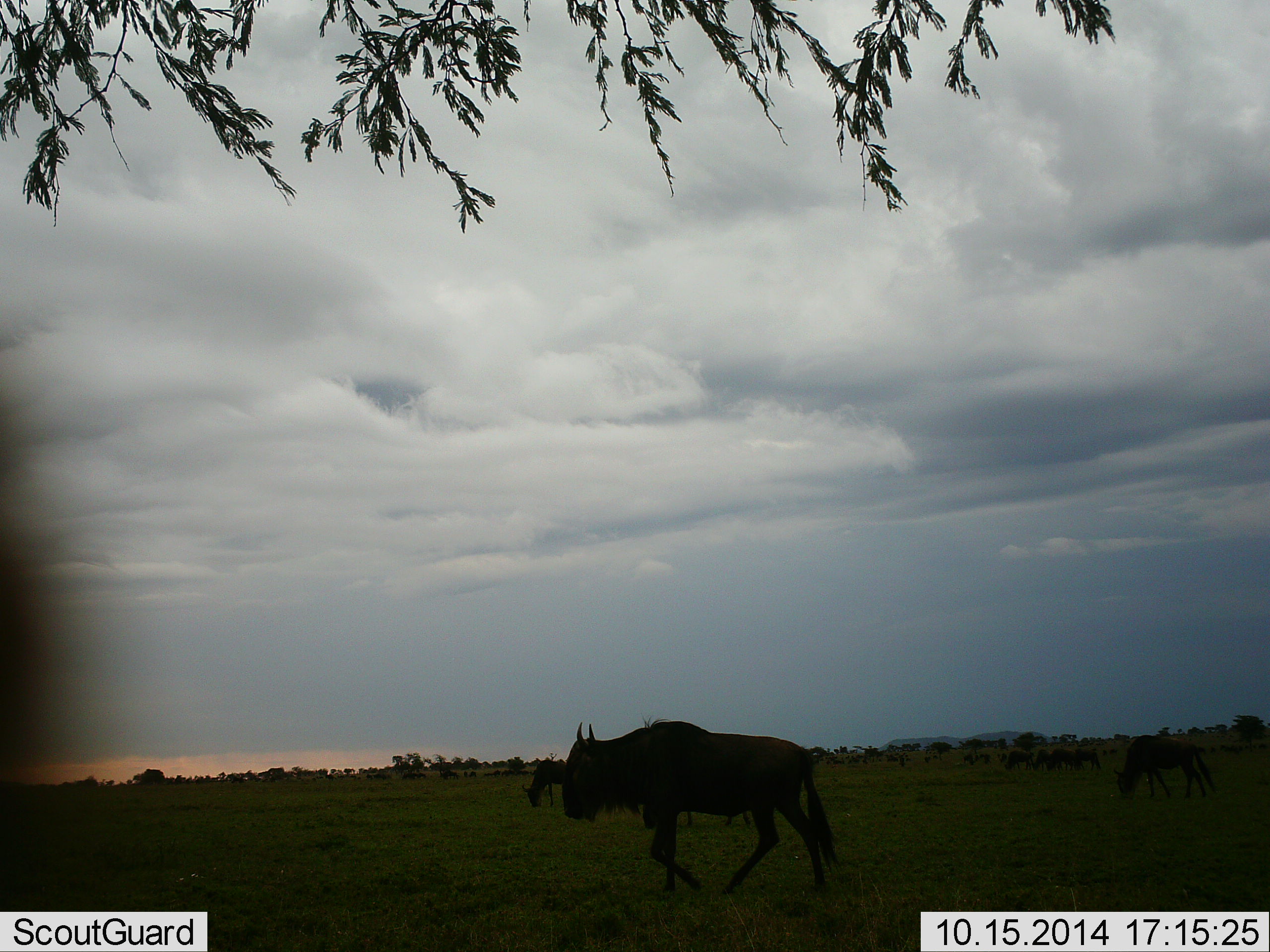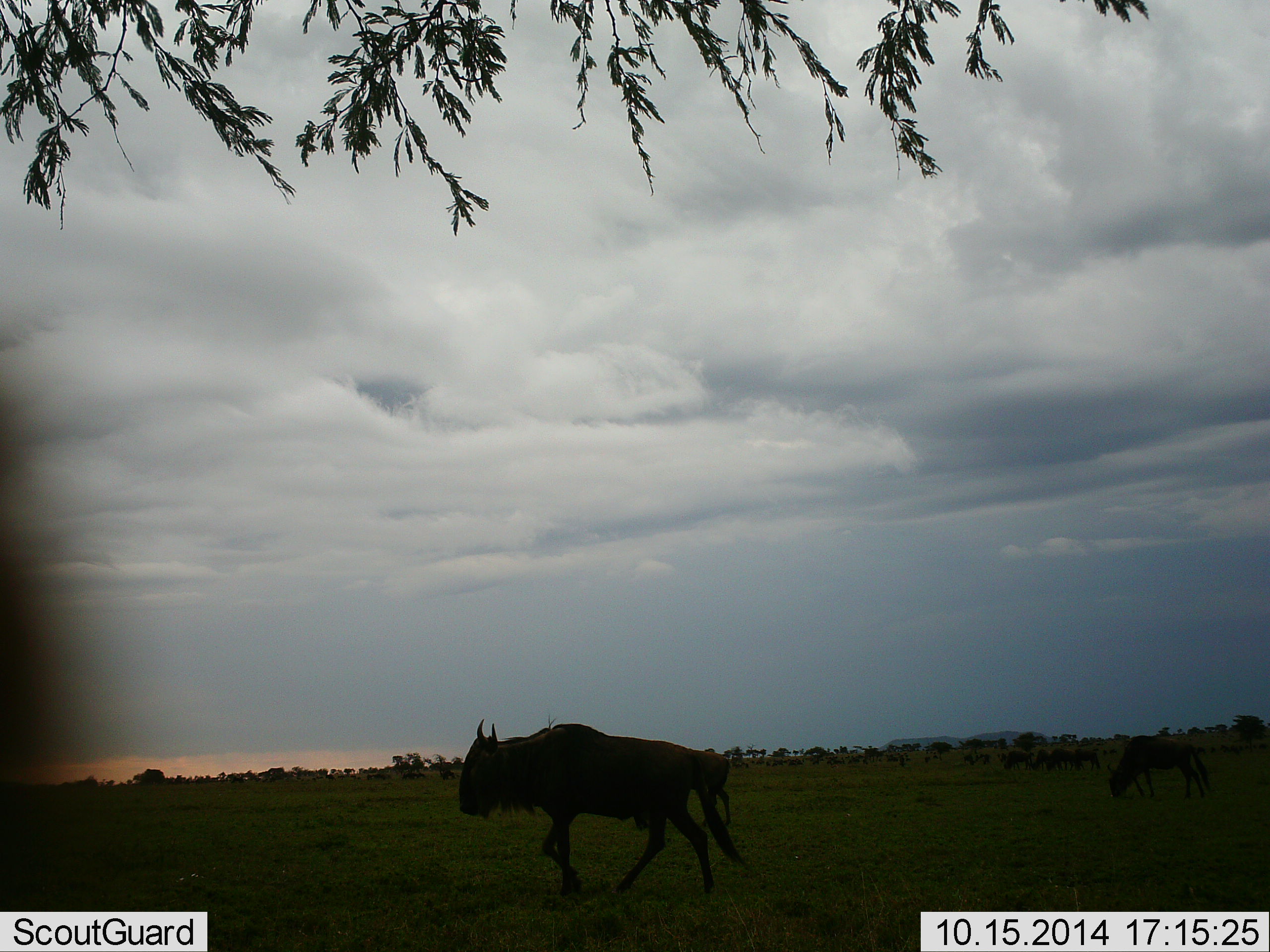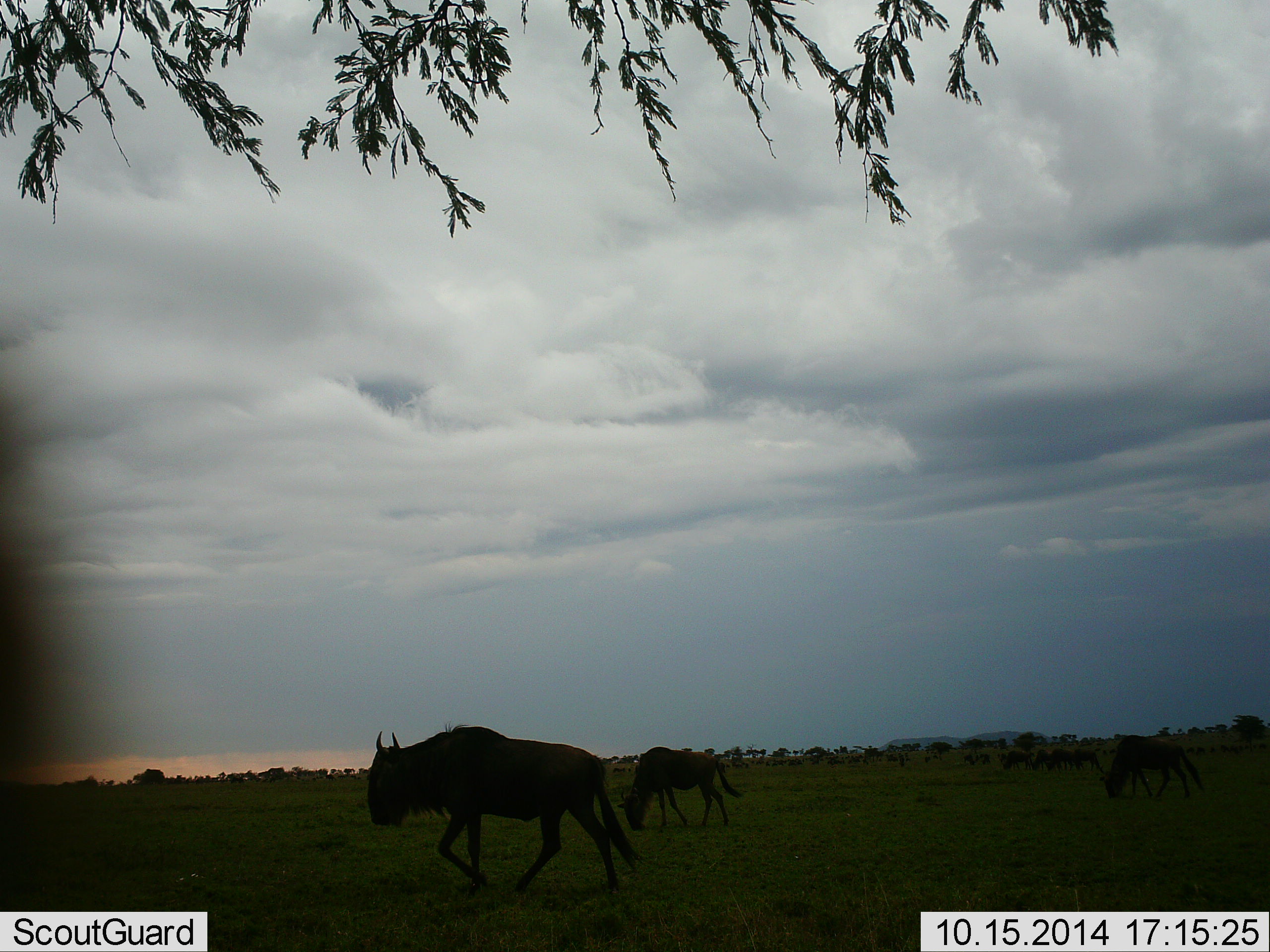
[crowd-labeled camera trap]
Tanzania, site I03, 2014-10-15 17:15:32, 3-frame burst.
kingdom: Animalia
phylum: Chordata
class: Mammalia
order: Artiodactyla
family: Bovidae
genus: Connochaetes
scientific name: Connochaetes taurinus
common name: blue wildebeest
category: wildebeest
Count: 11-50.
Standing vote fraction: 30%.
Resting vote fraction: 0%.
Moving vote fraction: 100%.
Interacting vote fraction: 0%.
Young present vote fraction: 0%.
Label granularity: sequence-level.